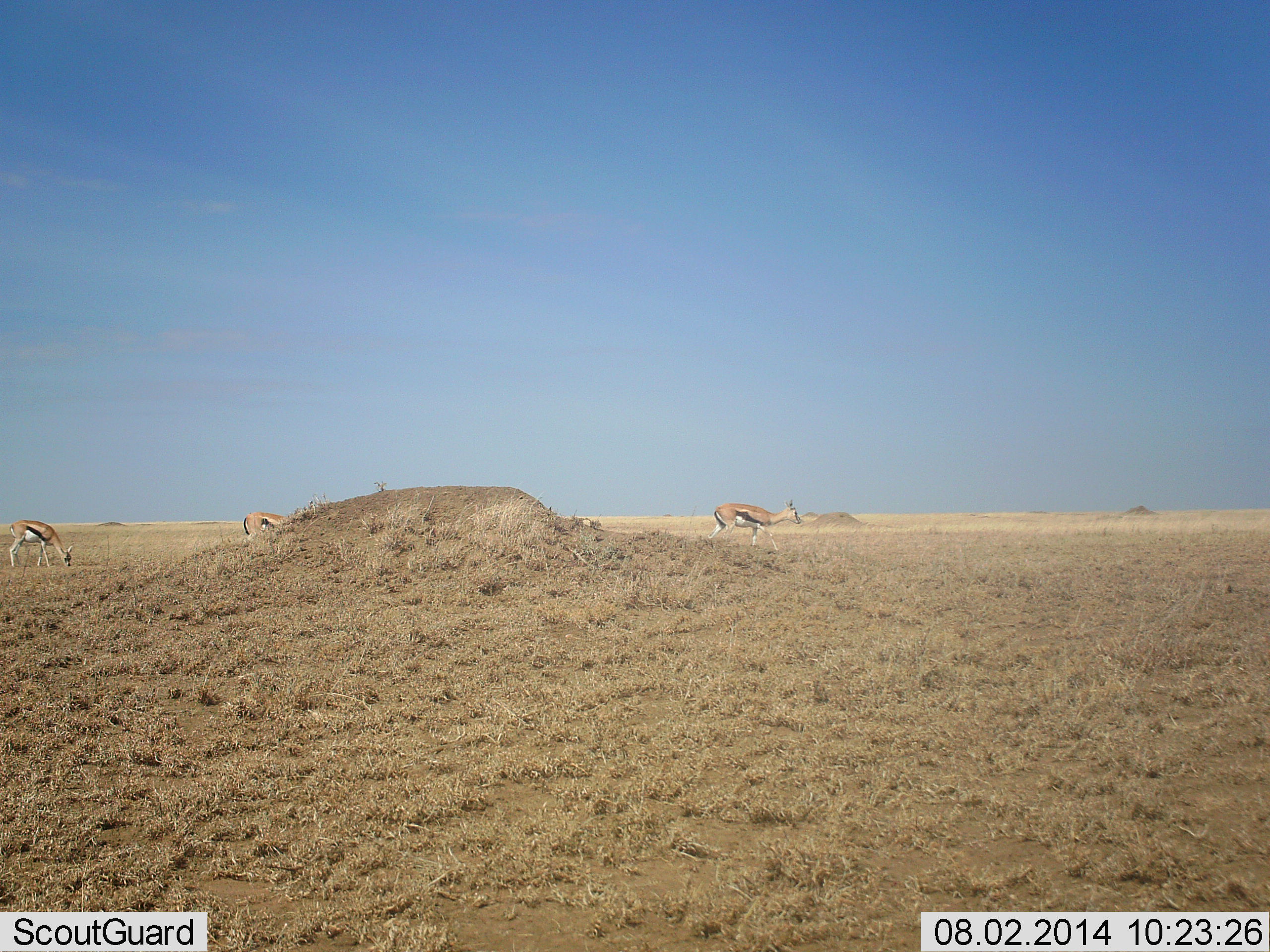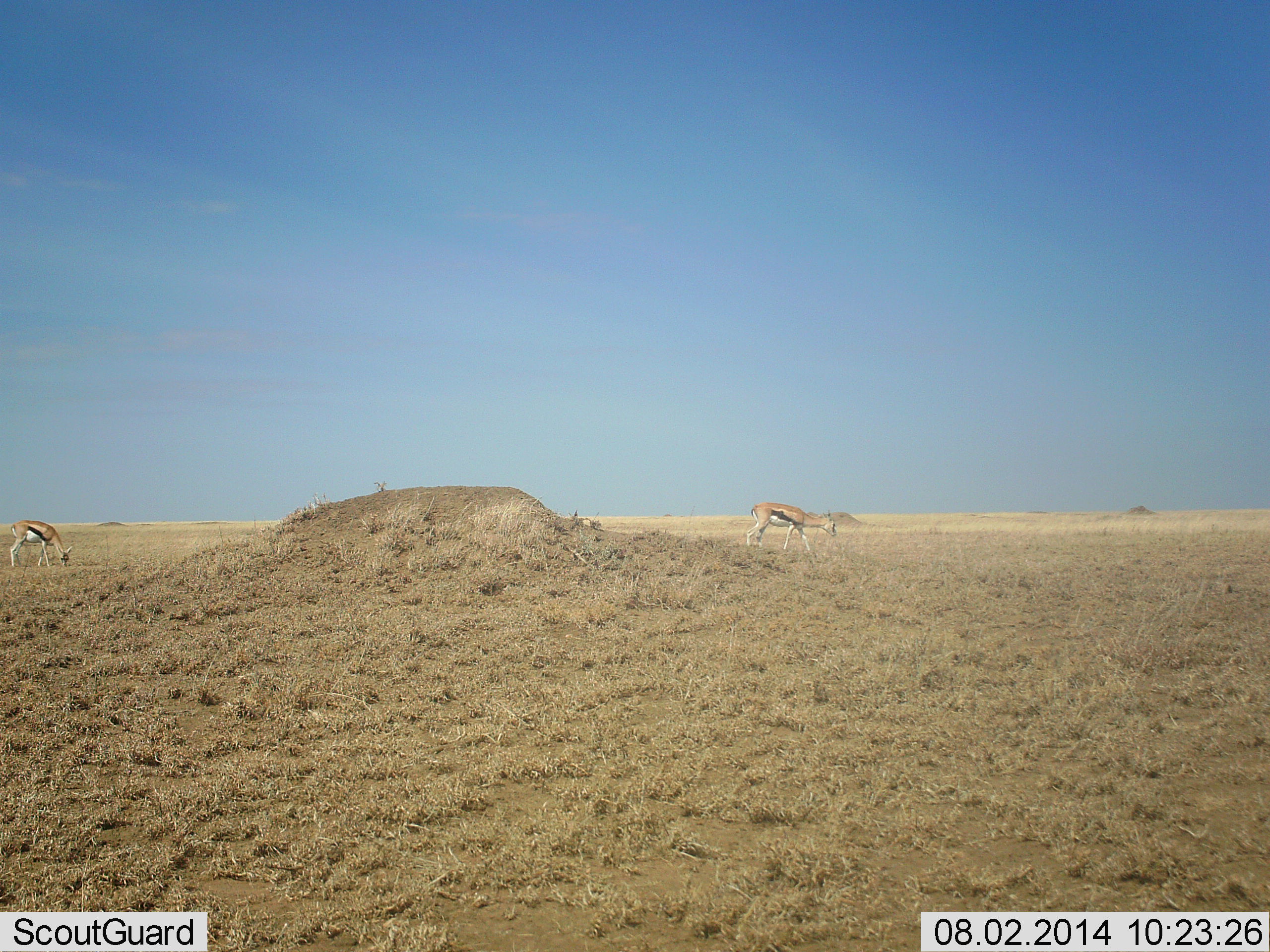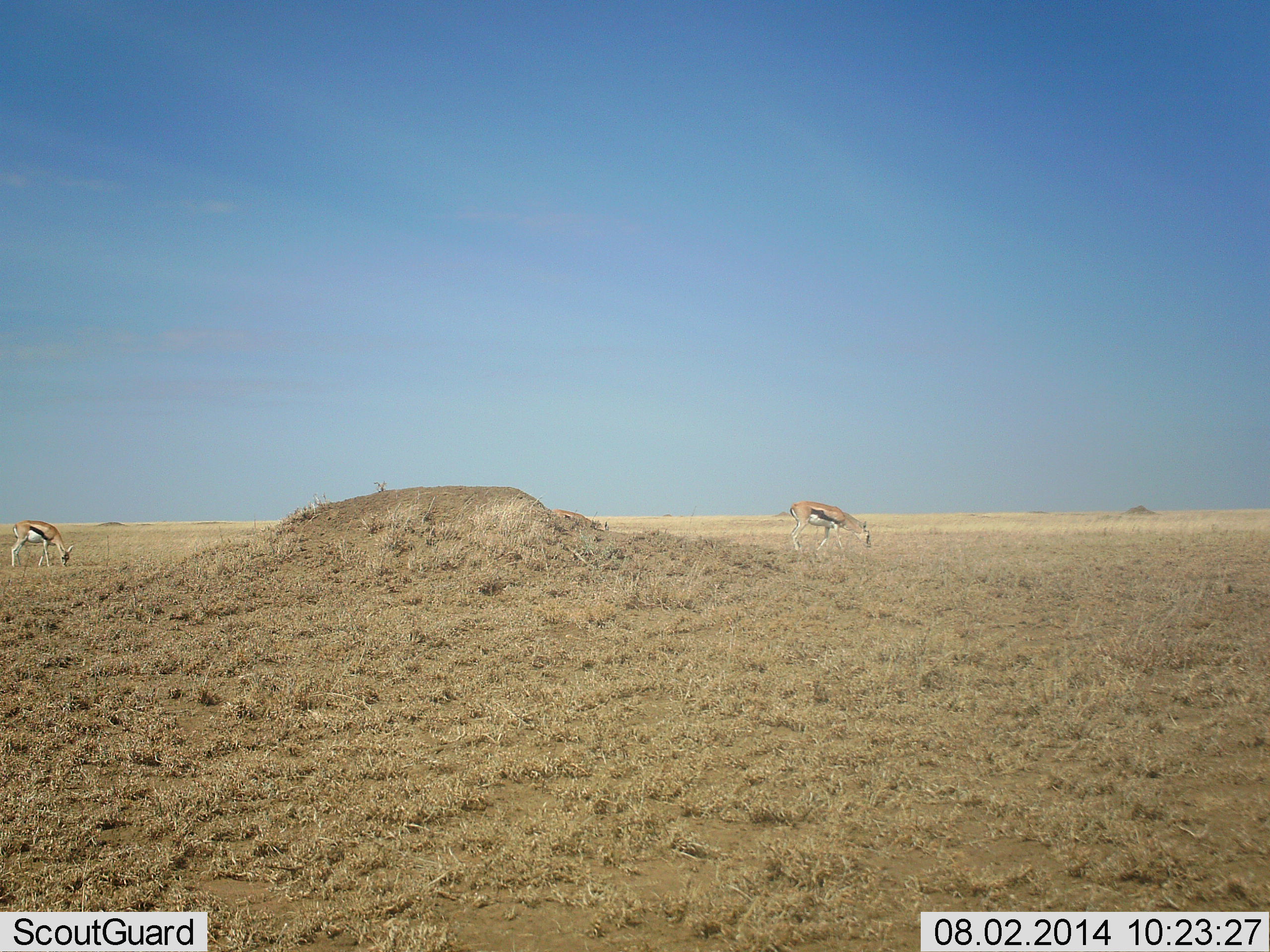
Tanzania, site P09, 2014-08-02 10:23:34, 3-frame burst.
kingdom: Animalia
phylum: Chordata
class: Mammalia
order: Artiodactyla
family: Bovidae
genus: Eudorcas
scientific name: Eudorcas thomsonii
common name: thomson's gazelle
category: gazellethomsons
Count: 4.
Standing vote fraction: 10%.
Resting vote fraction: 0%.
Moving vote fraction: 80%.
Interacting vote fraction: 0%.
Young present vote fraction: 0%.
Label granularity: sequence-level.